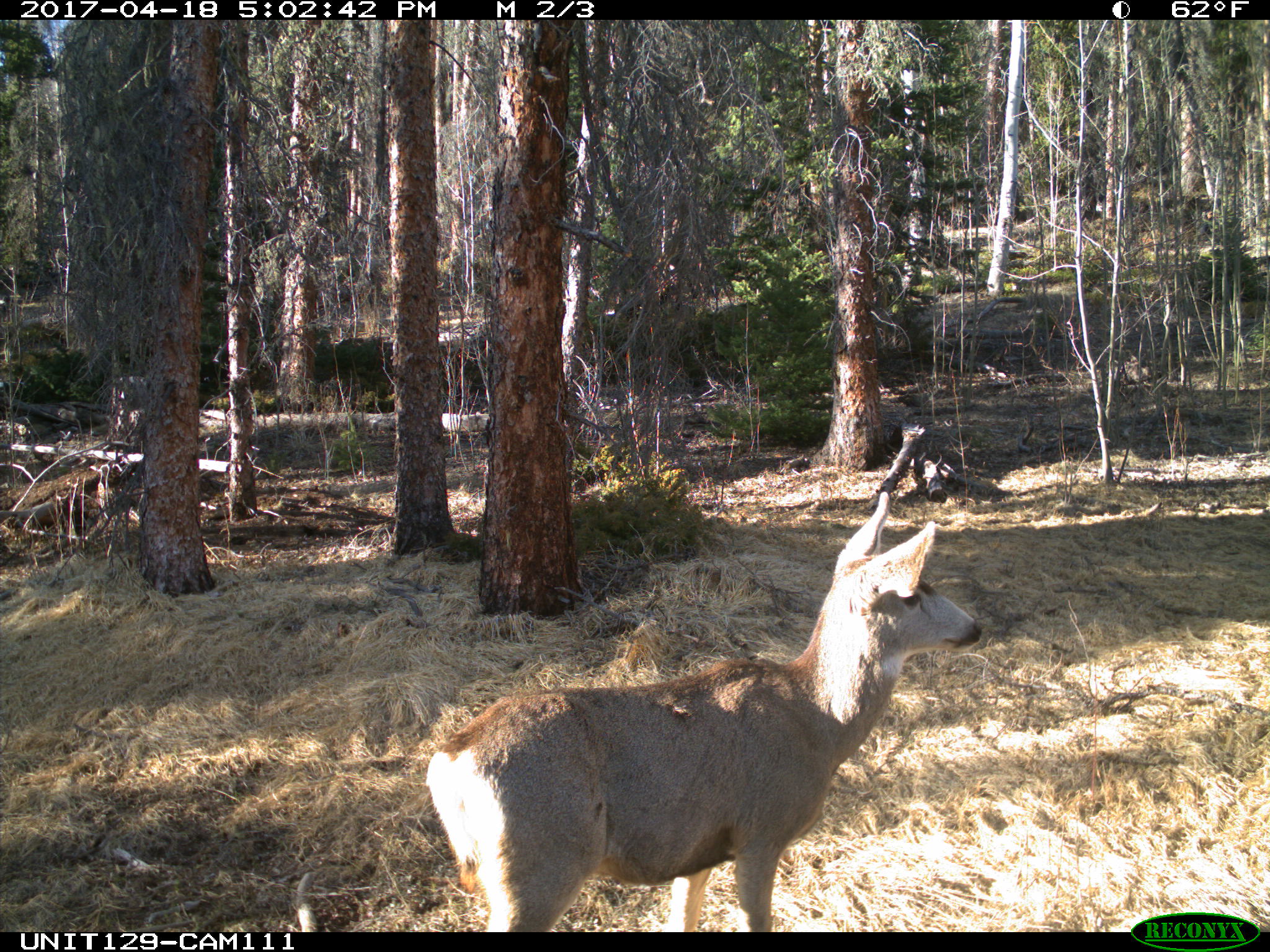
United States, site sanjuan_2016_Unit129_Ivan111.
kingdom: Animalia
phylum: Chordata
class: Mammalia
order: Artiodactyla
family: Cervidae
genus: Odocoileus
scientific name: Odocoileus hemionus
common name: mule deer